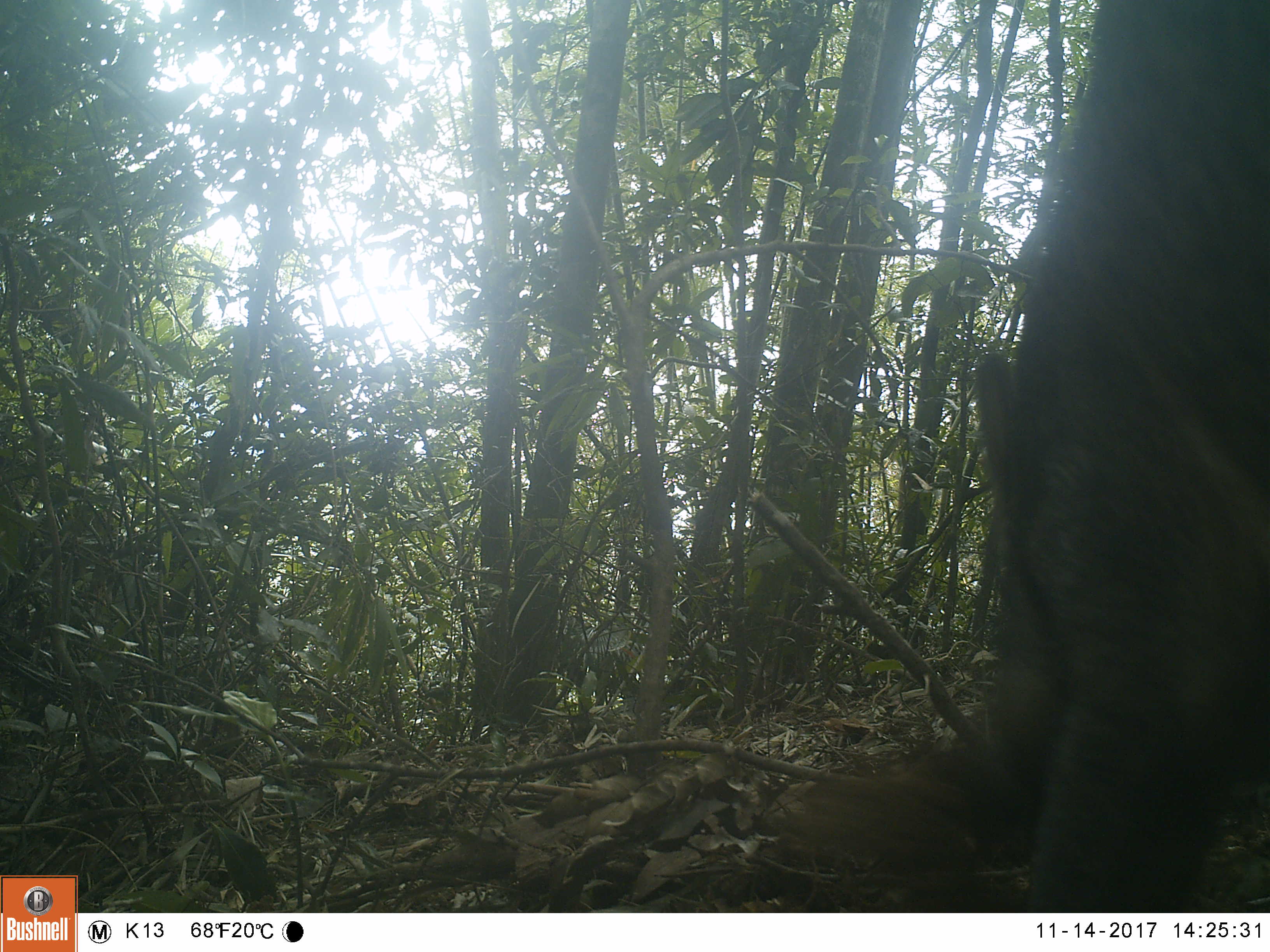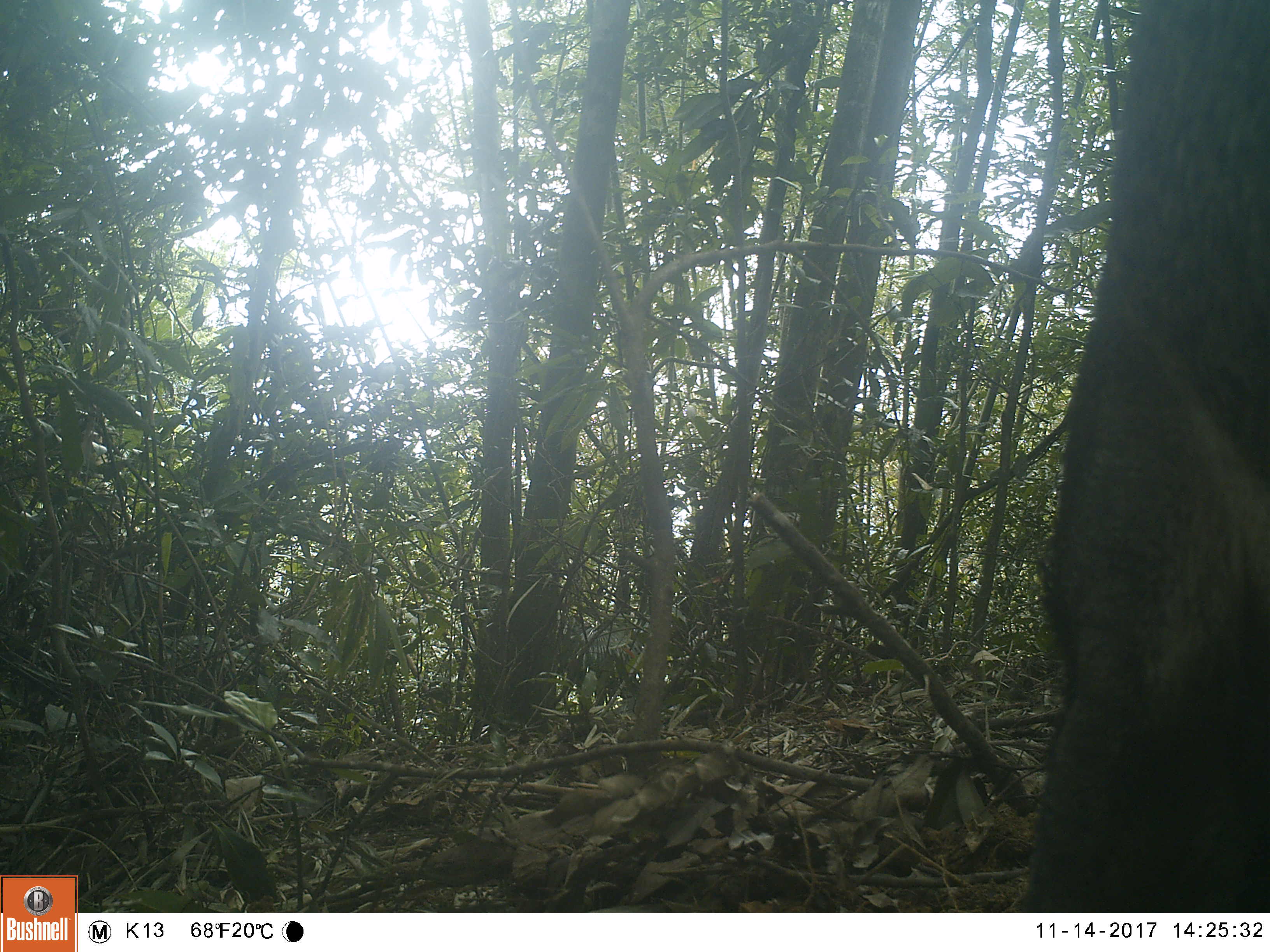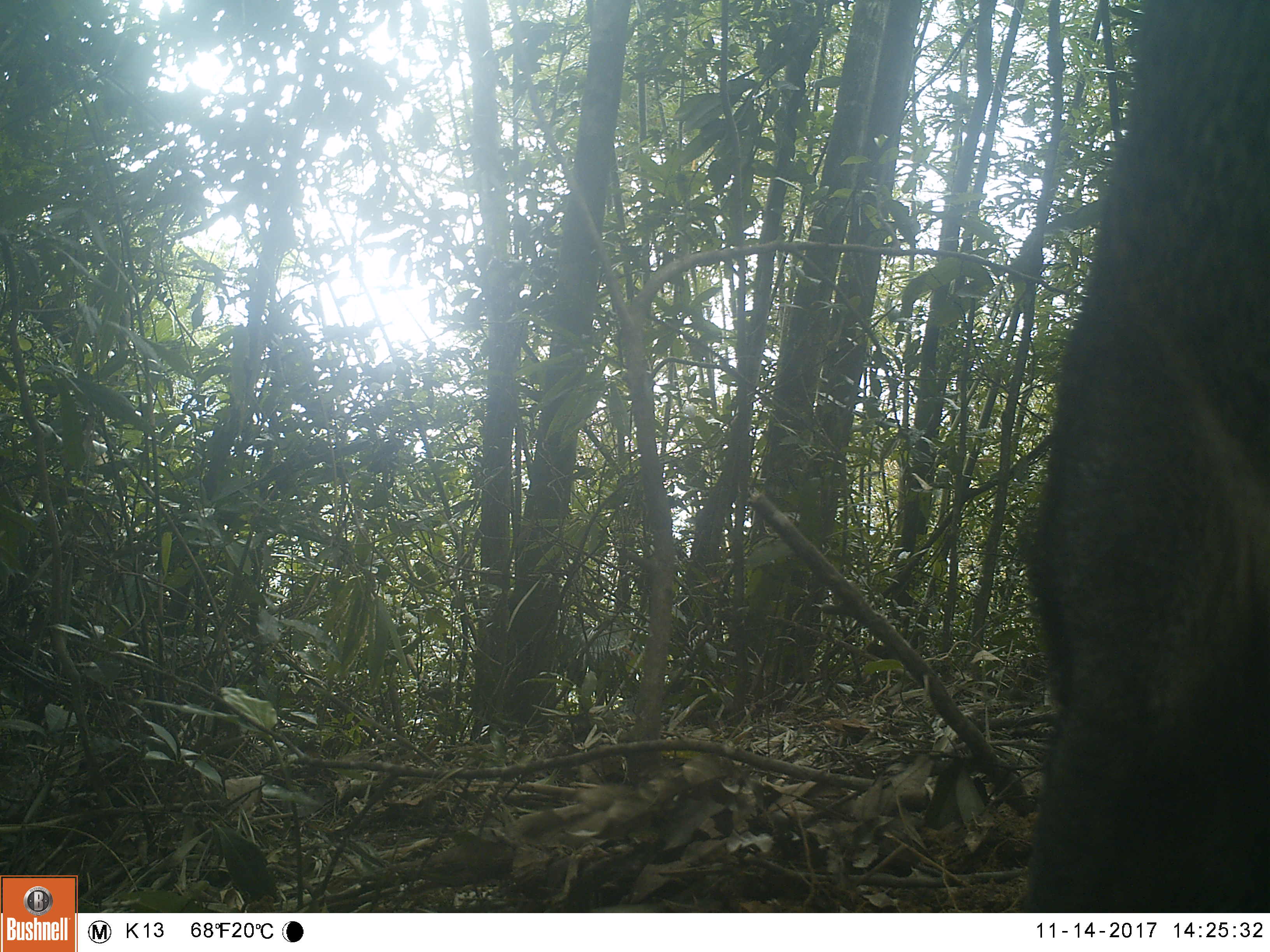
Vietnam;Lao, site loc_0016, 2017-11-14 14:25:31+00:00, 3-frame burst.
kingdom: Animalia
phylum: Chordata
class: Mammalia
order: Artiodactyla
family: Suidae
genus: Sus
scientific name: Sus scrofa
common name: eurasian wild pig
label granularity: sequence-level